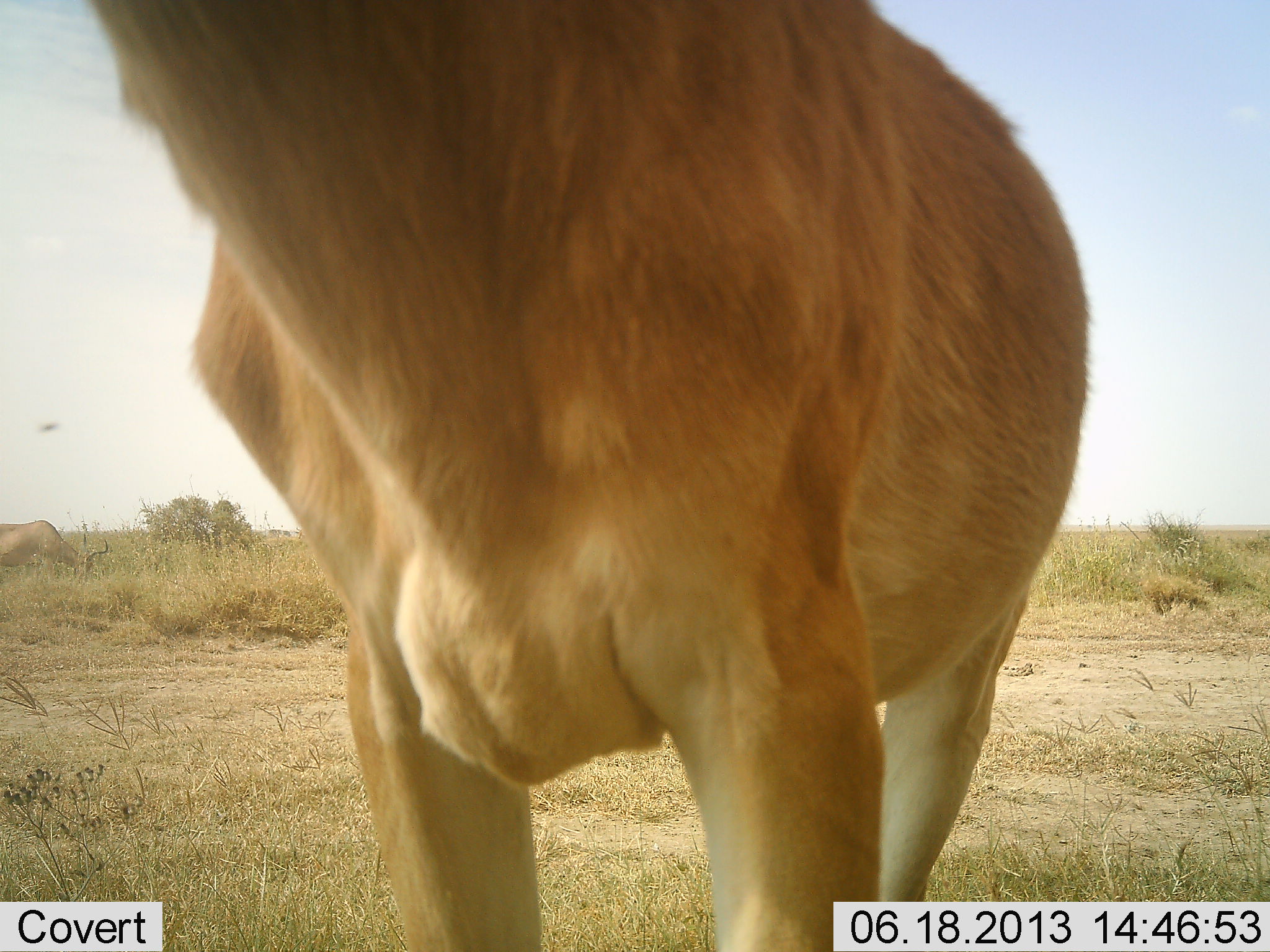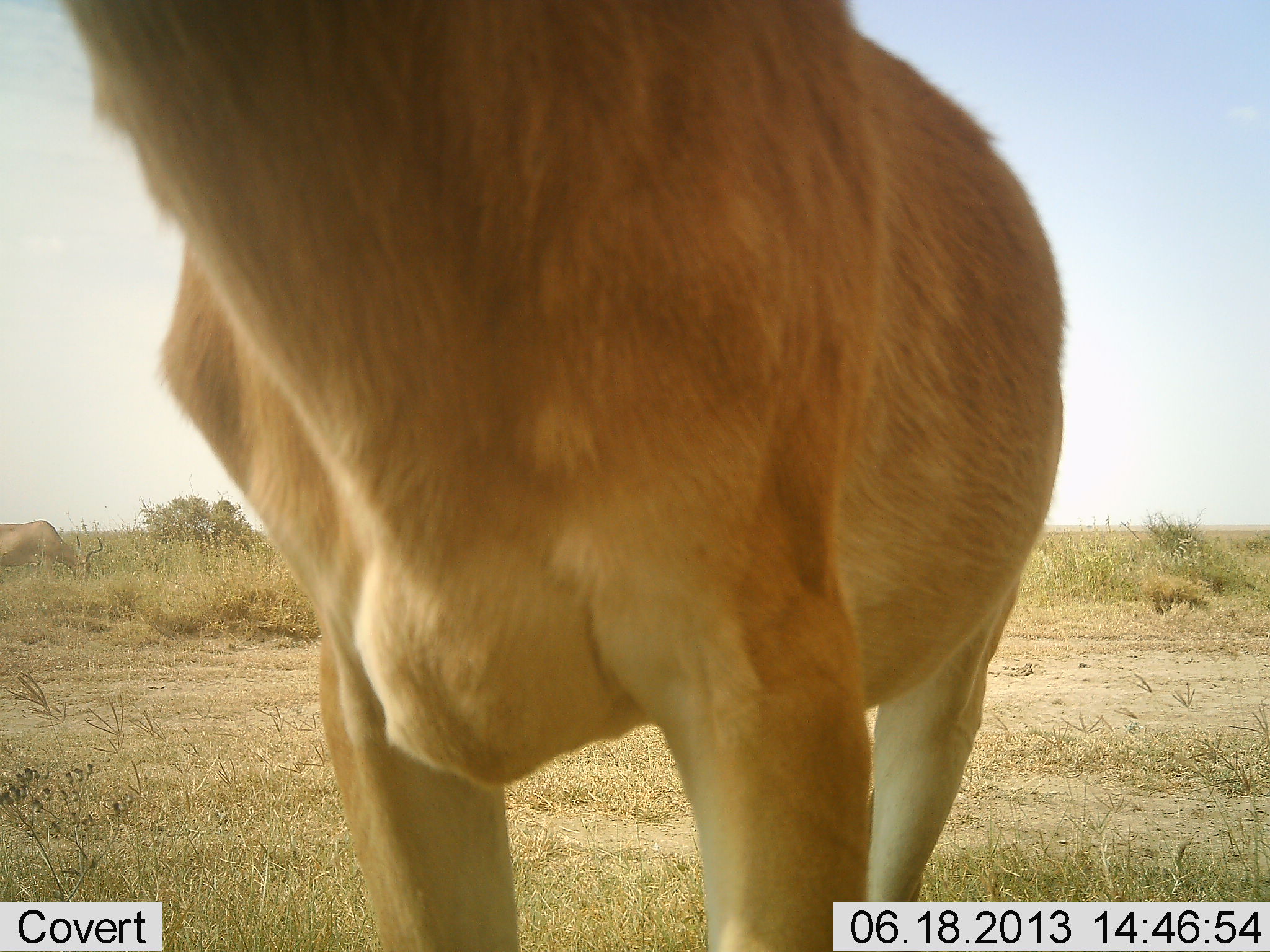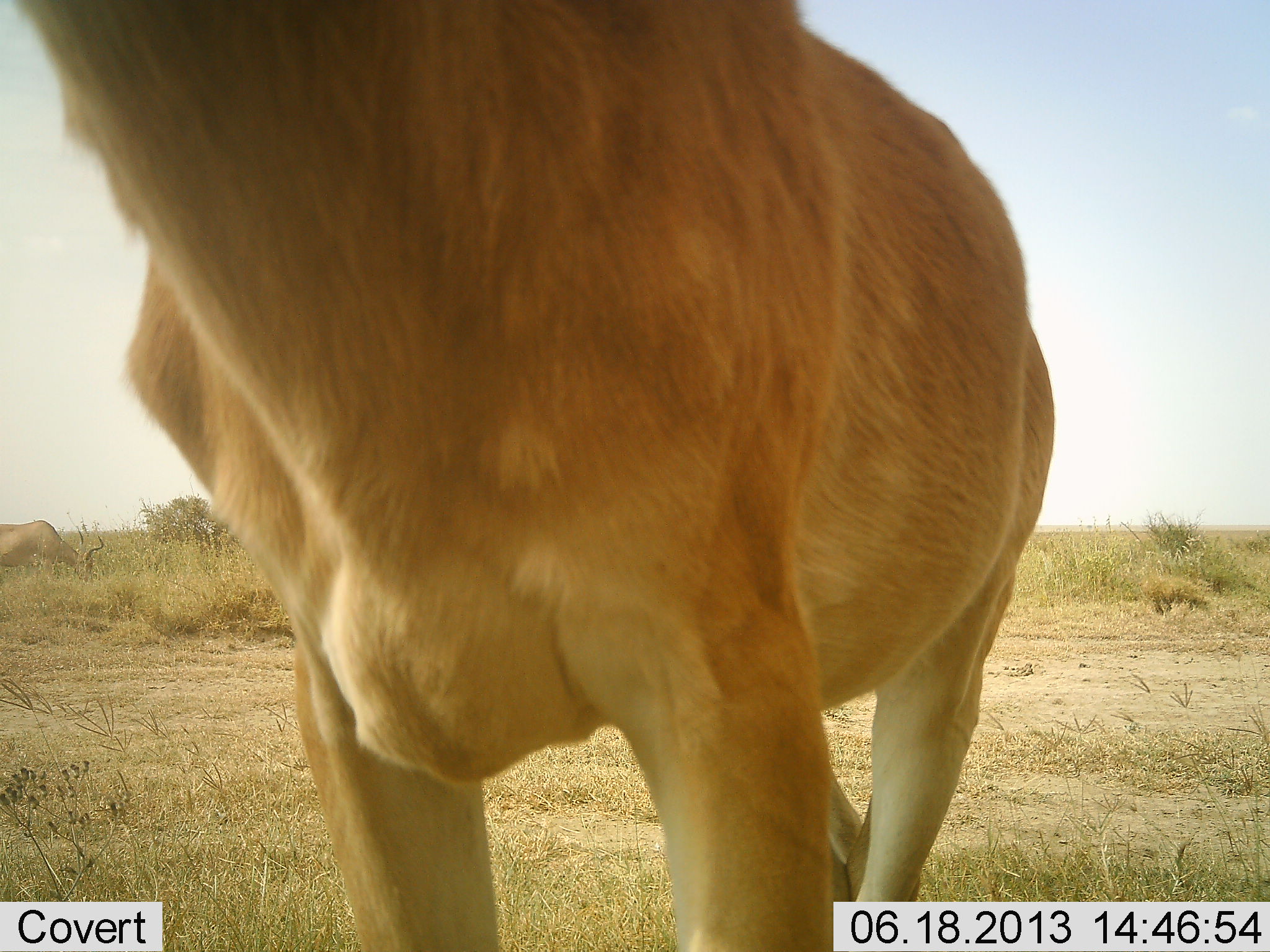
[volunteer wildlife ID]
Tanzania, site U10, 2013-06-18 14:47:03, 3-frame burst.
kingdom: Animalia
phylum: Chordata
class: Mammalia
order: Artiodactyla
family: Bovidae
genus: Alcelaphus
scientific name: Alcelaphus buselaphus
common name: hartebeest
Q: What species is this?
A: Hartebeest (Alcelaphus buselaphus).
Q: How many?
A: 2.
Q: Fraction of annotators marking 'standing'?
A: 100%.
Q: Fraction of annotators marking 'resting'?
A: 0%.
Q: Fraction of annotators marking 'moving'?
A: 0%.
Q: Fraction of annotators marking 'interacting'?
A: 0%.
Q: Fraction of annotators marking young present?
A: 0%.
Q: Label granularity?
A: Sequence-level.